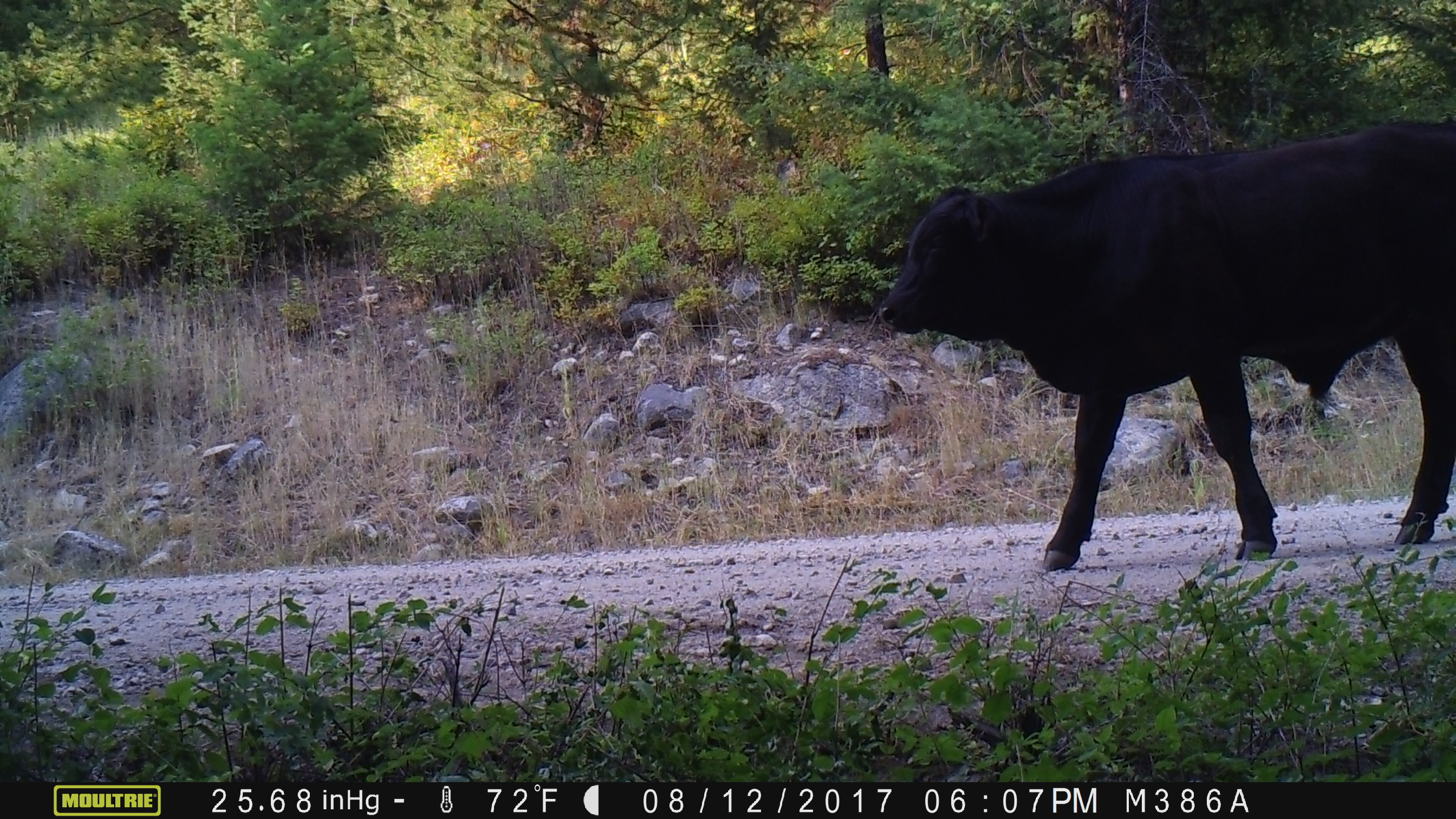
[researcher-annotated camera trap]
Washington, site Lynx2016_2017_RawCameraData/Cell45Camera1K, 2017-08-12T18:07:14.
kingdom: Animalia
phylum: Chordata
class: Mammalia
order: Artiodactyla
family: Bovidae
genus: Bos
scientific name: Bos taurus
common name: domestic cattle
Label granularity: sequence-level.